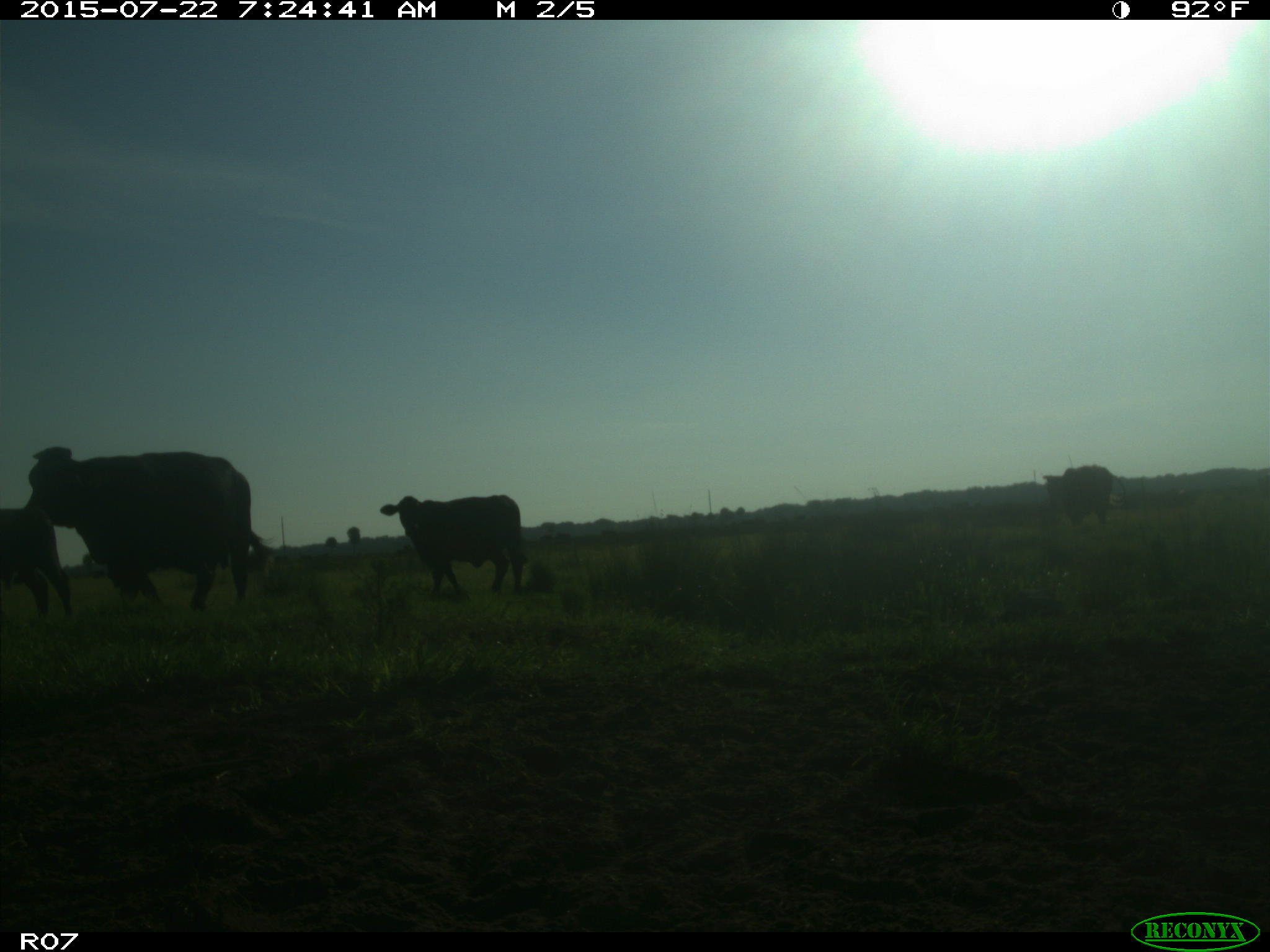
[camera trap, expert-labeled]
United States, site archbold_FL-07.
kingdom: Animalia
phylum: Chordata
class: Mammalia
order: Artiodactyla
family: Suidae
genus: Sus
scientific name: Sus scrofa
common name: wild boar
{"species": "Sus scrofa (wild boar)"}